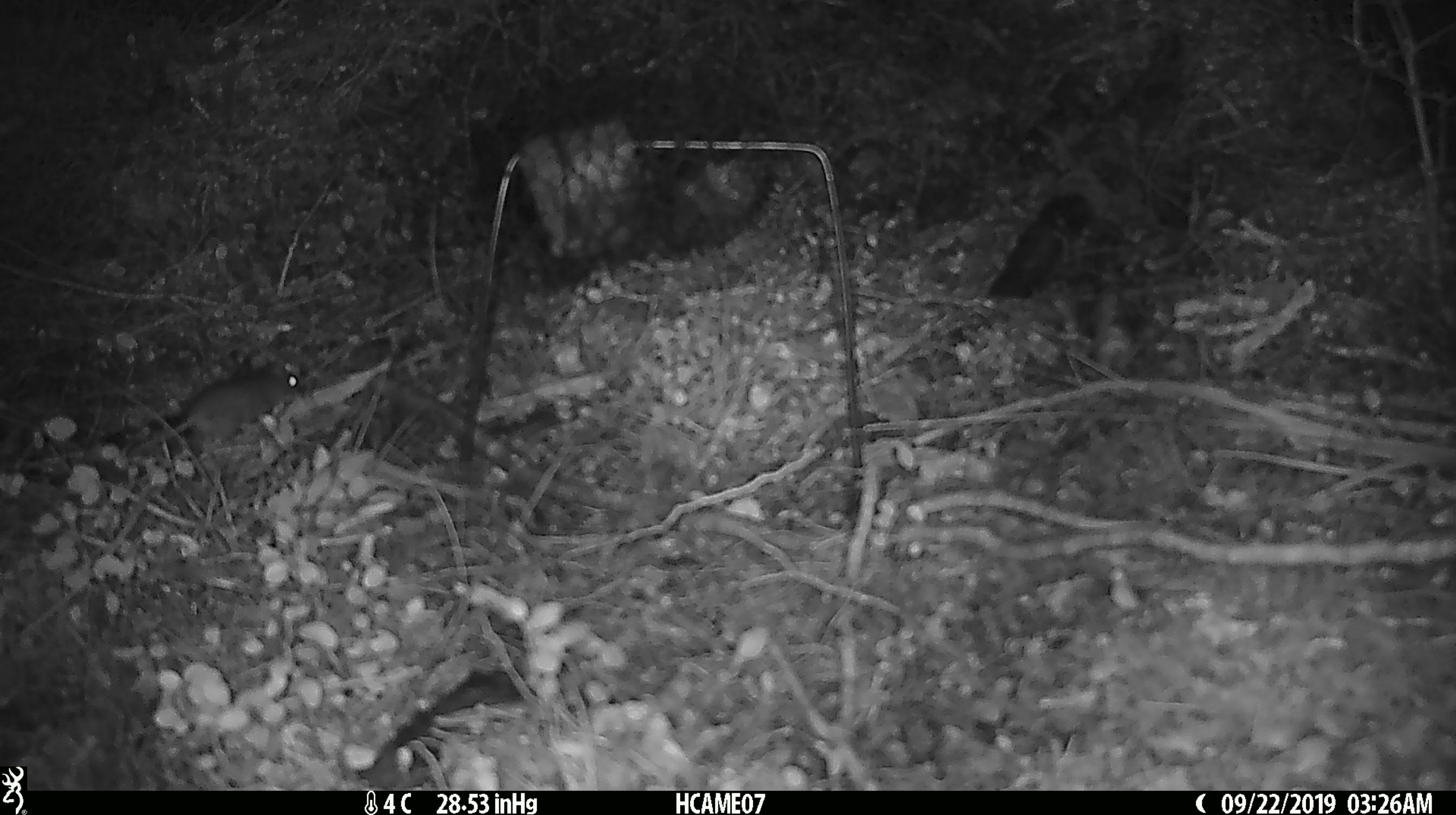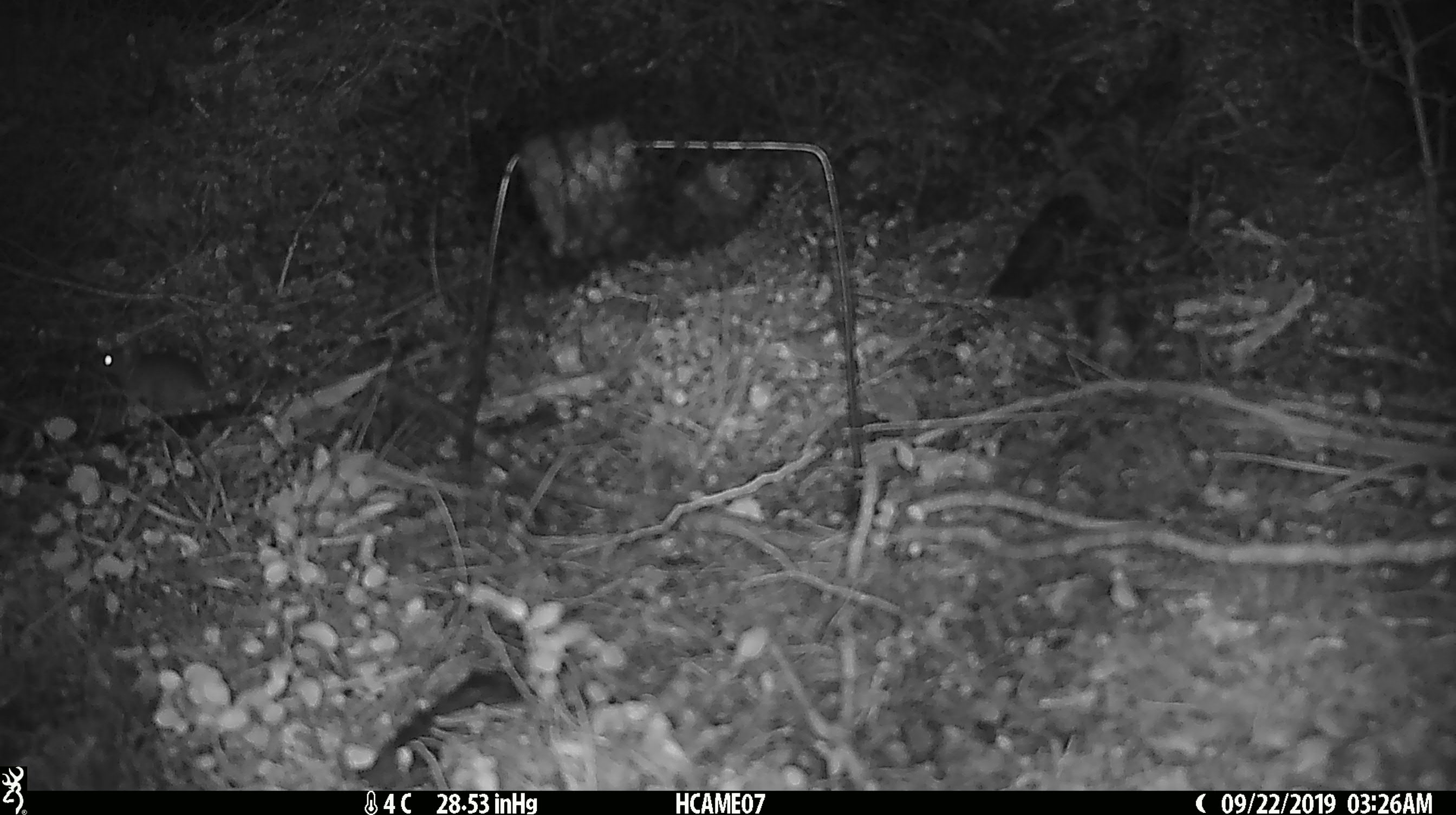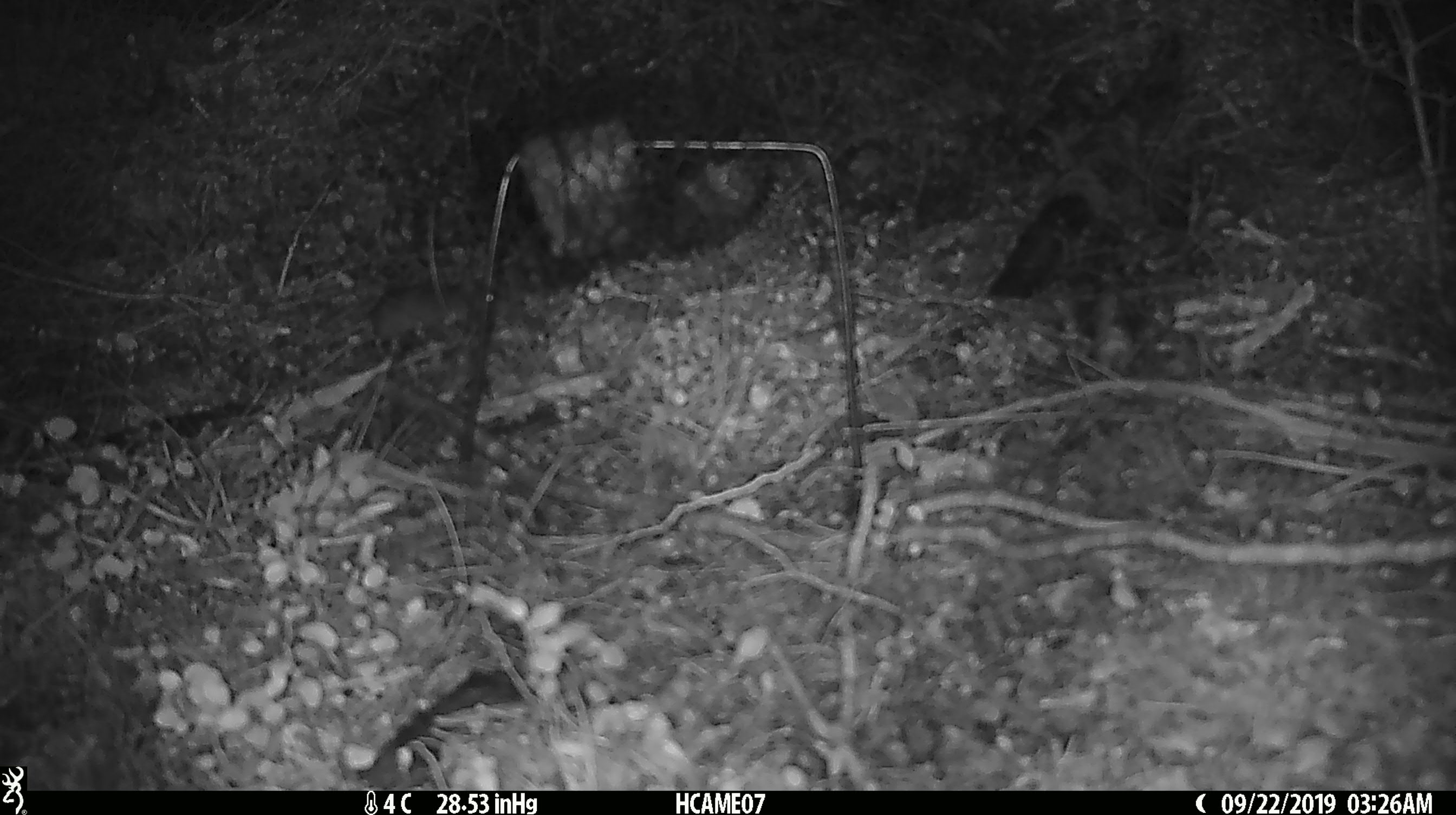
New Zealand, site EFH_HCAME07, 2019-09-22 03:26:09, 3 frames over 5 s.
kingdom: Animalia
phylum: Chordata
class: Mammalia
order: Rodentia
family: Muridae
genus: Mus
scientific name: Mus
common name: mouse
Mouse (Mus).